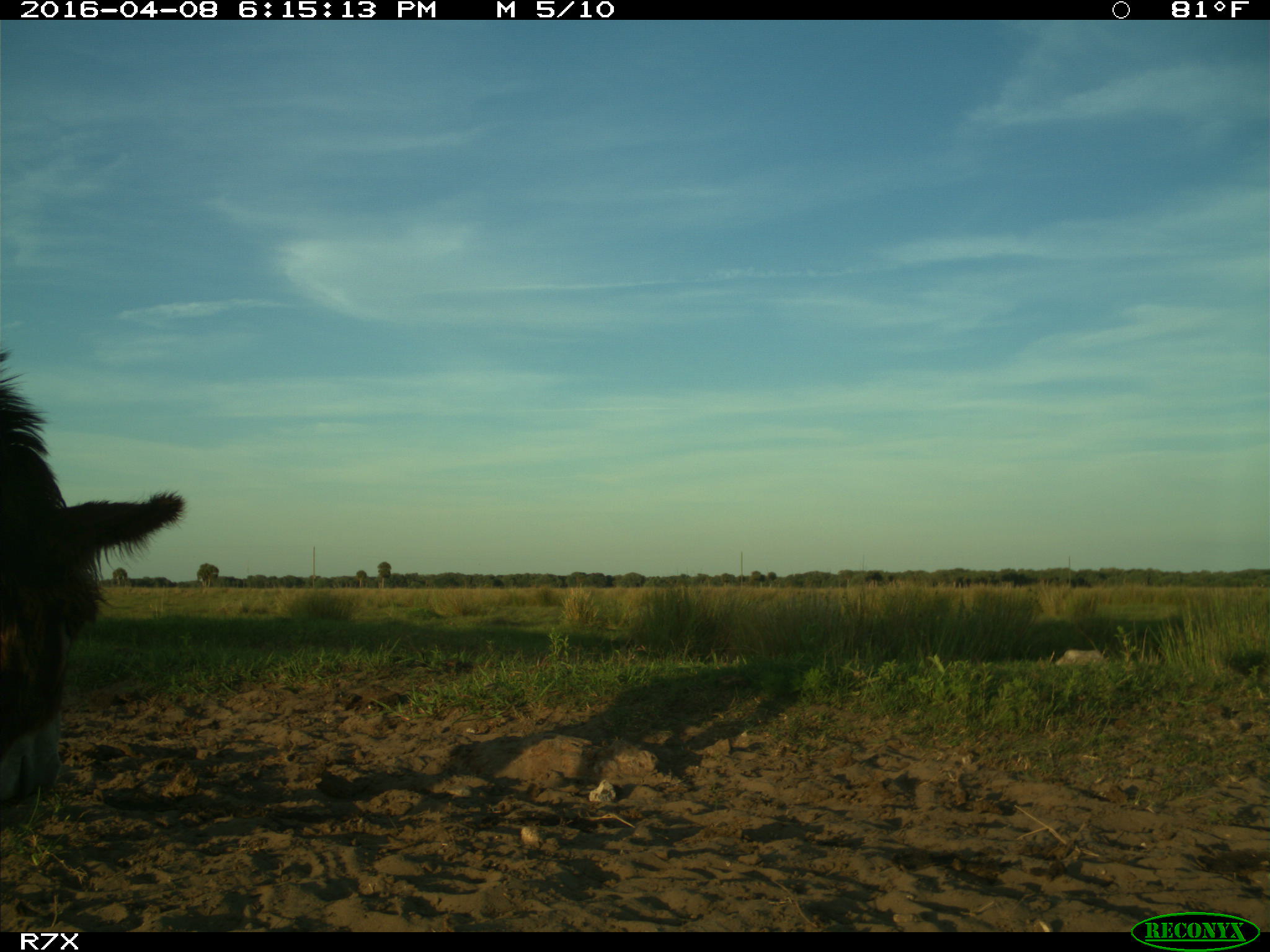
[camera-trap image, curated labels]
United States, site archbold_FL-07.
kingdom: Animalia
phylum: Chordata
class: Mammalia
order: Artiodactyla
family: Bovidae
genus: Bos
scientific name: Bos taurus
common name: domestic cow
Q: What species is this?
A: Bos taurus (domestic cow).